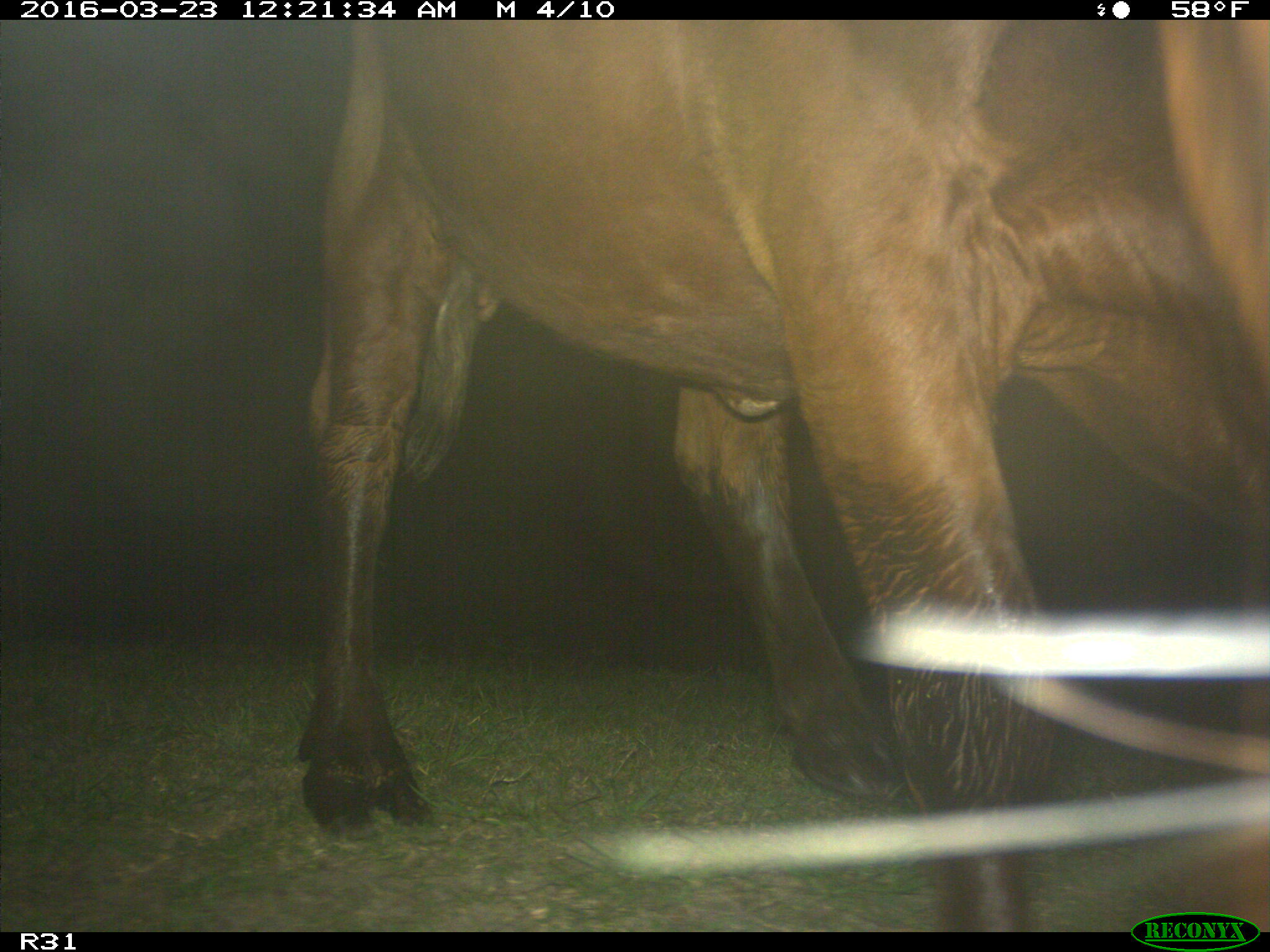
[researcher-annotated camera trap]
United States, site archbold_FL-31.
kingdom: Animalia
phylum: Chordata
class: Mammalia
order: Artiodactyla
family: Bovidae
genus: Bos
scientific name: Bos taurus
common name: domestic cow